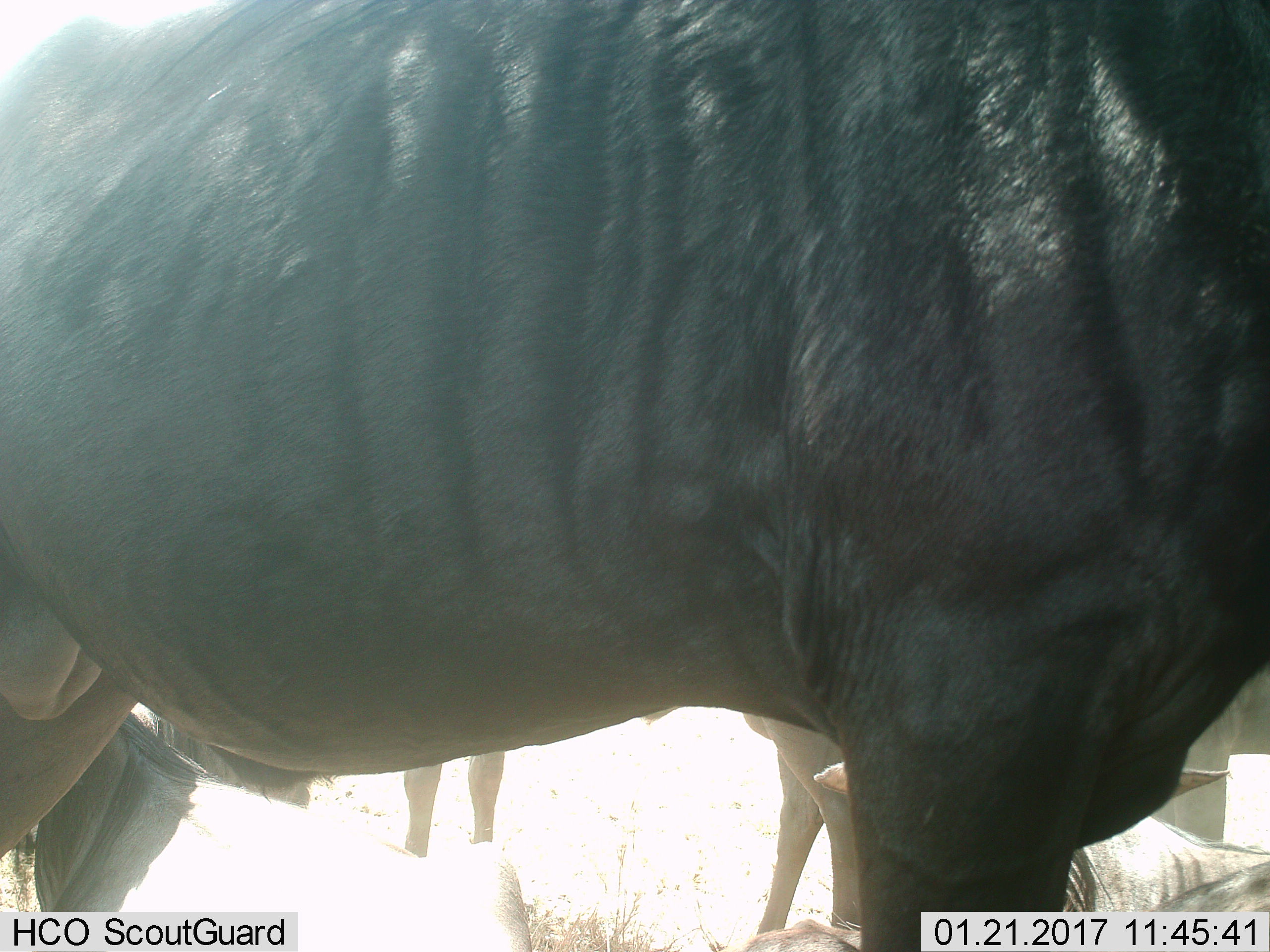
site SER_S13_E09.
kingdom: Animalia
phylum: Chordata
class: Mammalia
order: Artiodactyla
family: Bovidae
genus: Connochaetes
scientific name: Connochaetes taurinus taurinus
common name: blue wildebeest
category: wildebeestblue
Wildebeestblue (blue wildebeest) (Connochaetes taurinus taurinus), count 4. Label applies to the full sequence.